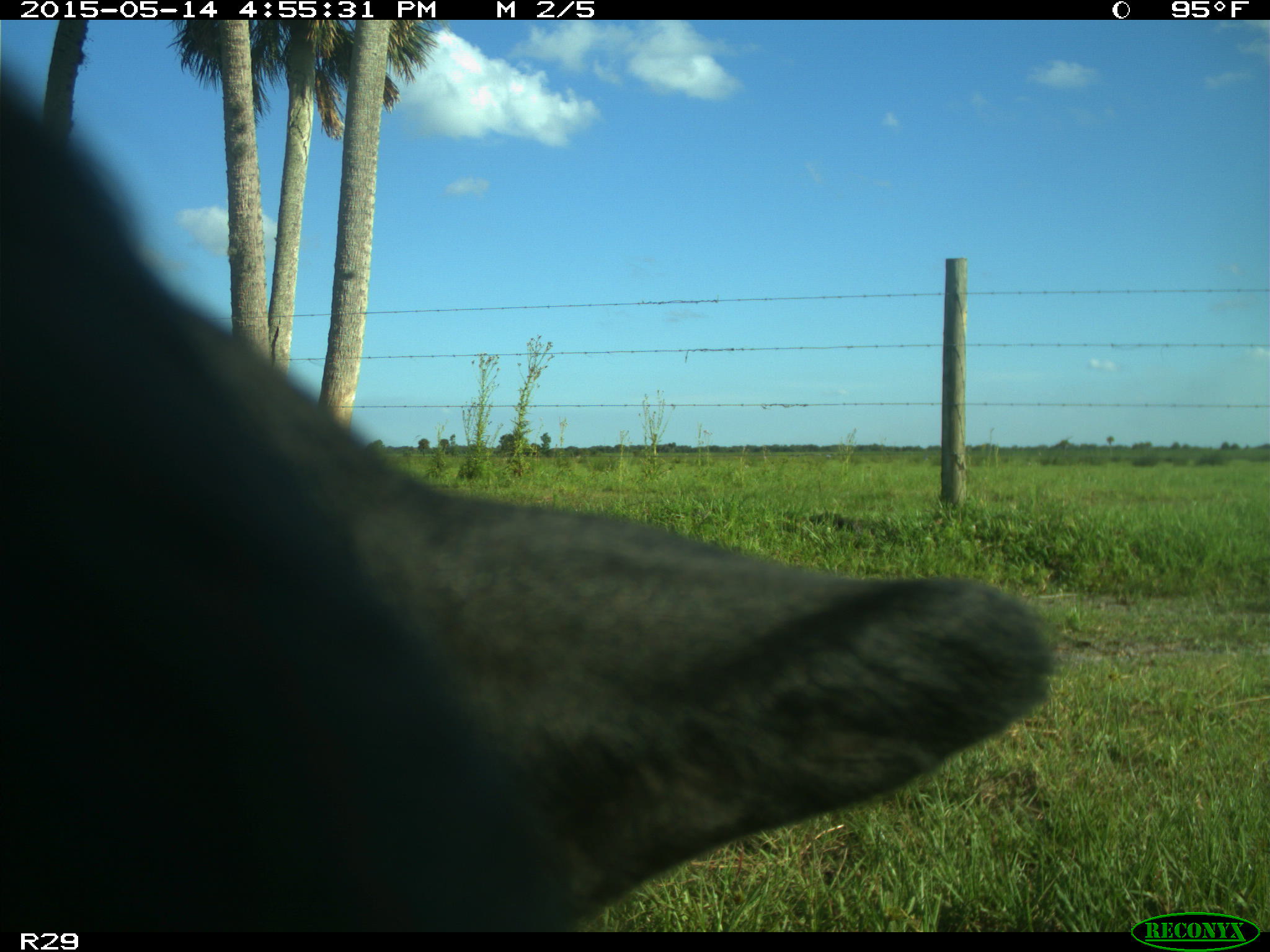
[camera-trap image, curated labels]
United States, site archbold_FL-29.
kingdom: Animalia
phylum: Chordata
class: Mammalia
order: Artiodactyla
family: Bovidae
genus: Bos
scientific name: Bos taurus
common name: domestic cow